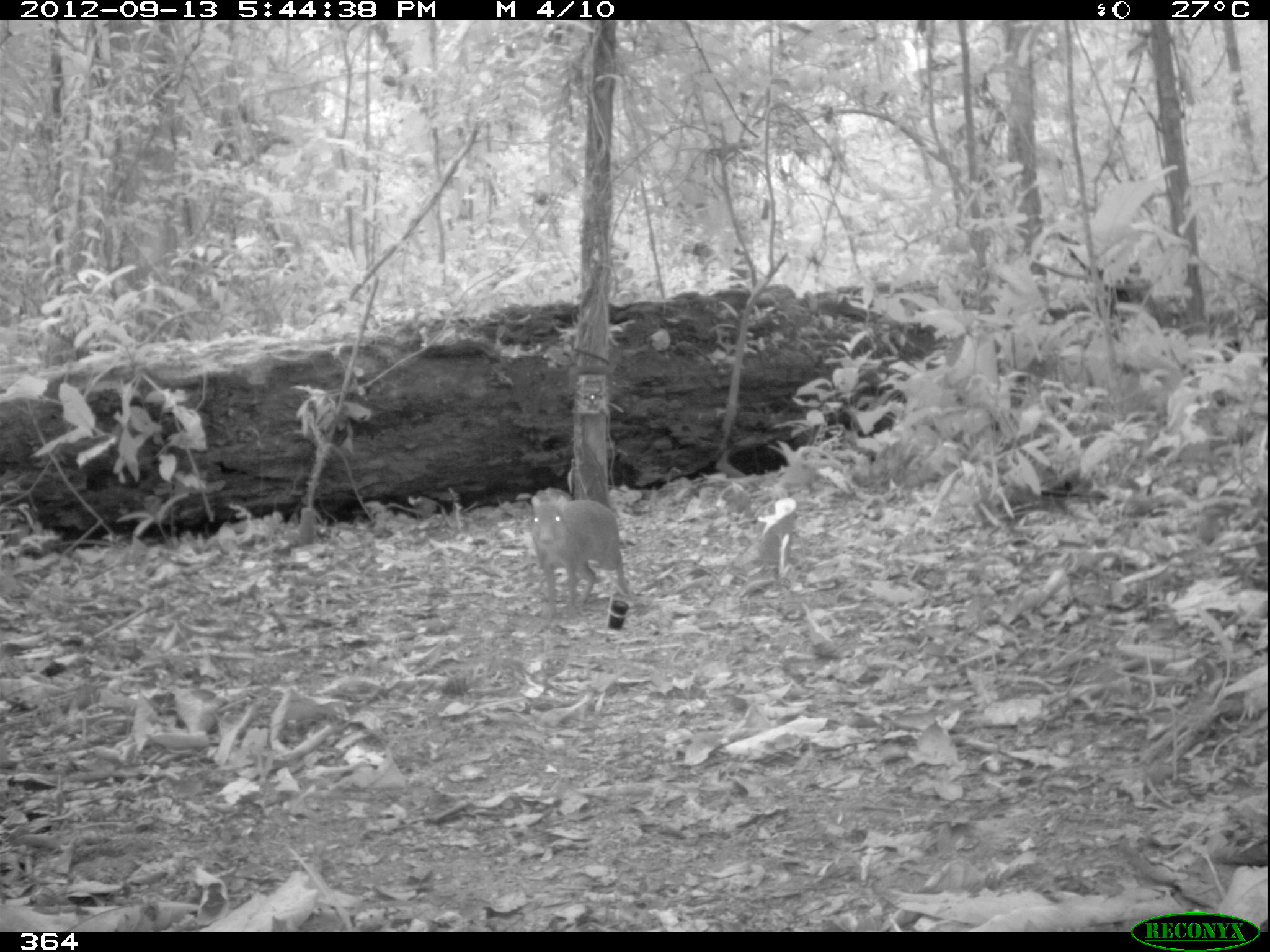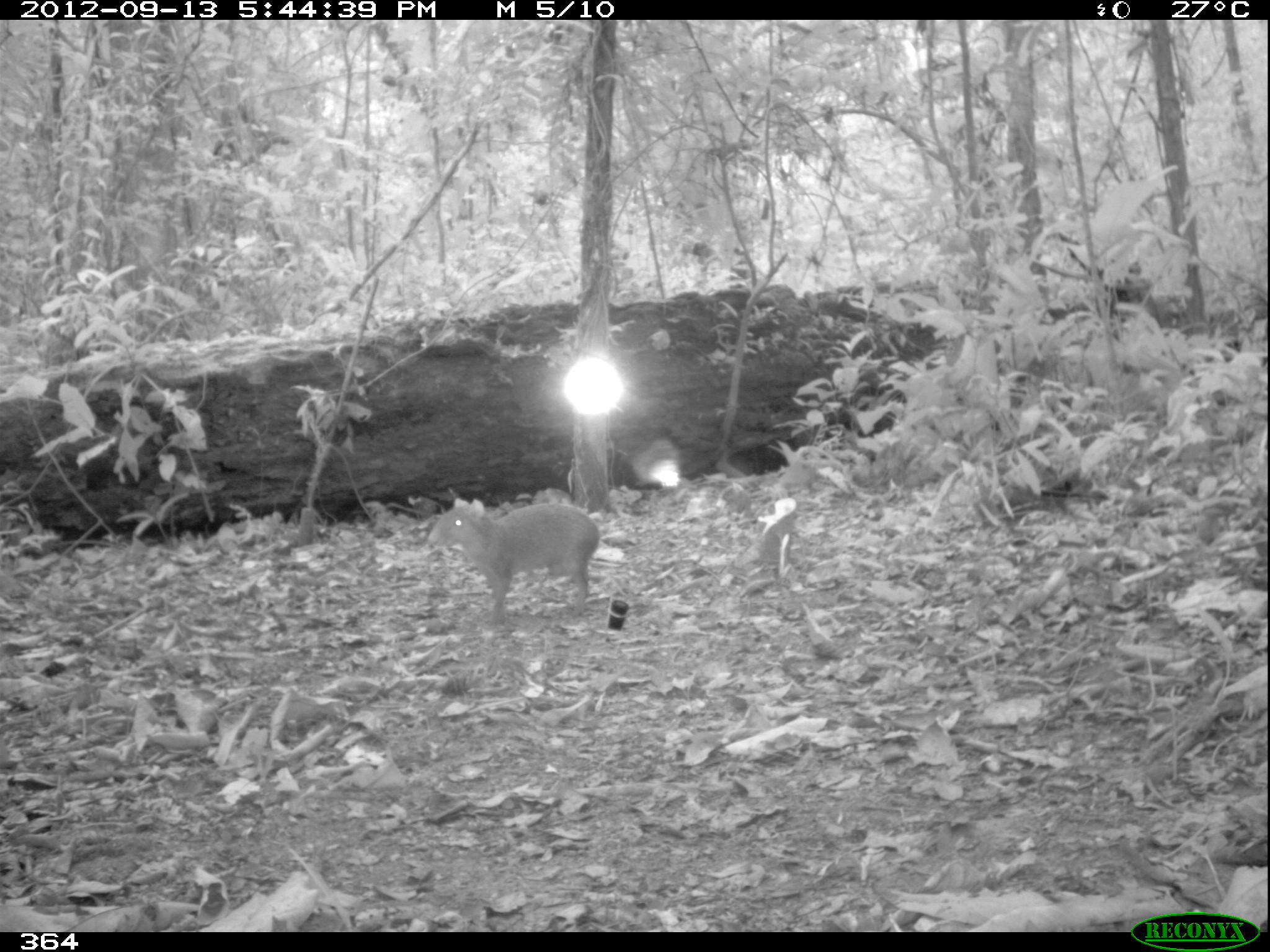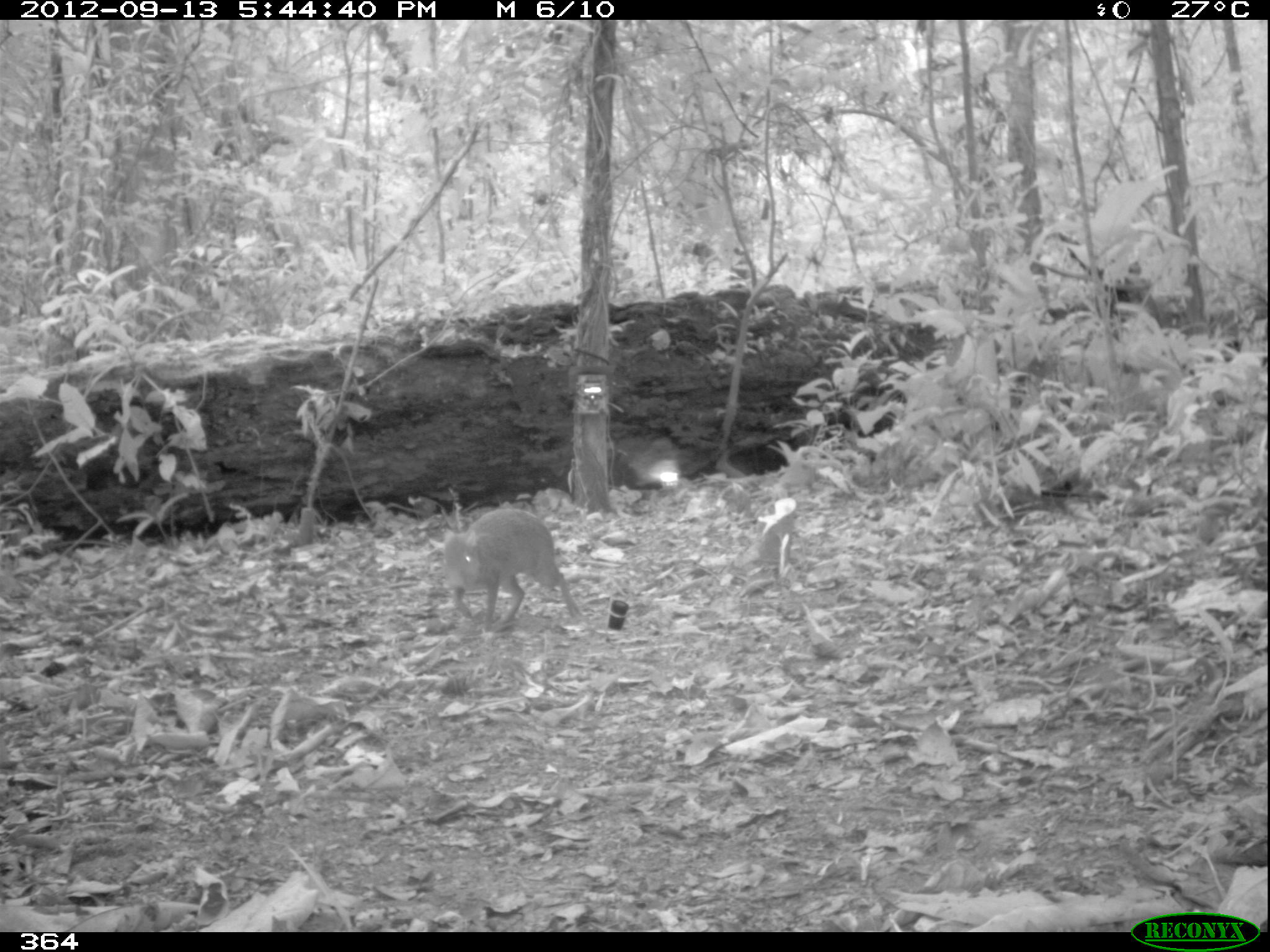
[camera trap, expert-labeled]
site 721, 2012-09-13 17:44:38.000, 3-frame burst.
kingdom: Animalia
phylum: Chordata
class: Mammalia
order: Rodentia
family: Dasyproctidae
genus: Dasyprocta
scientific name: Dasyprocta punctata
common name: central american agouti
Dasyprocta punctata (central american agouti).